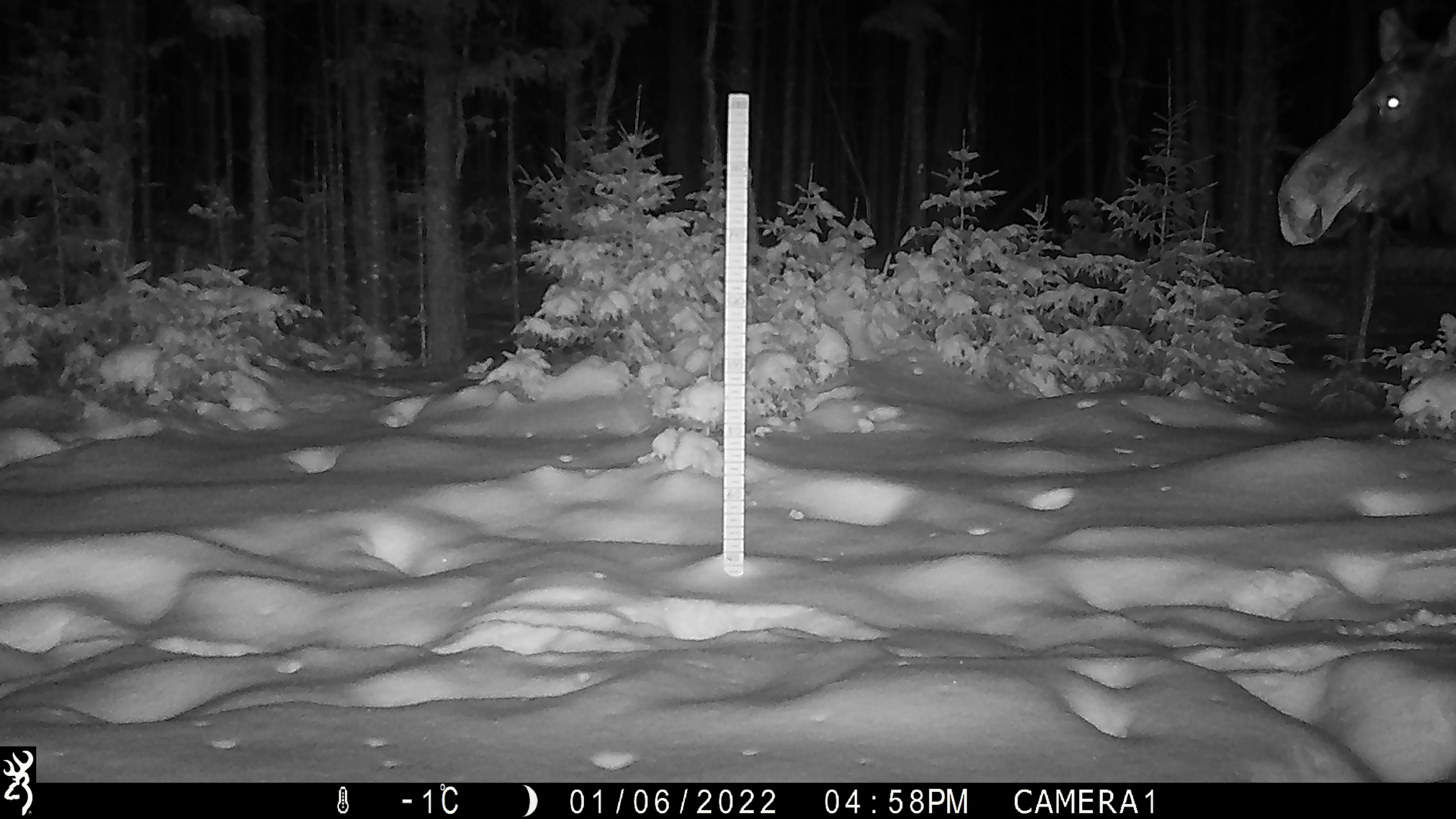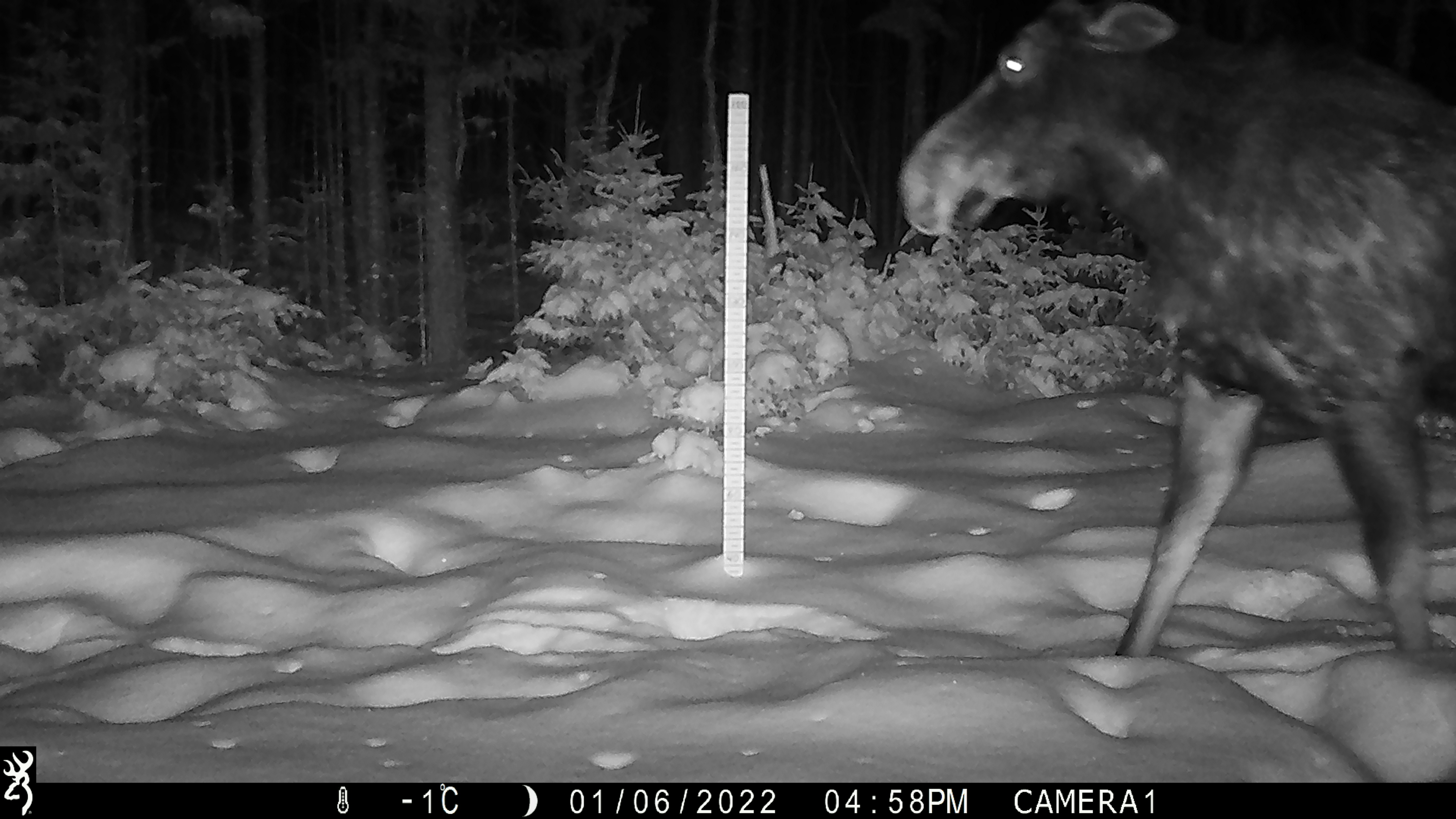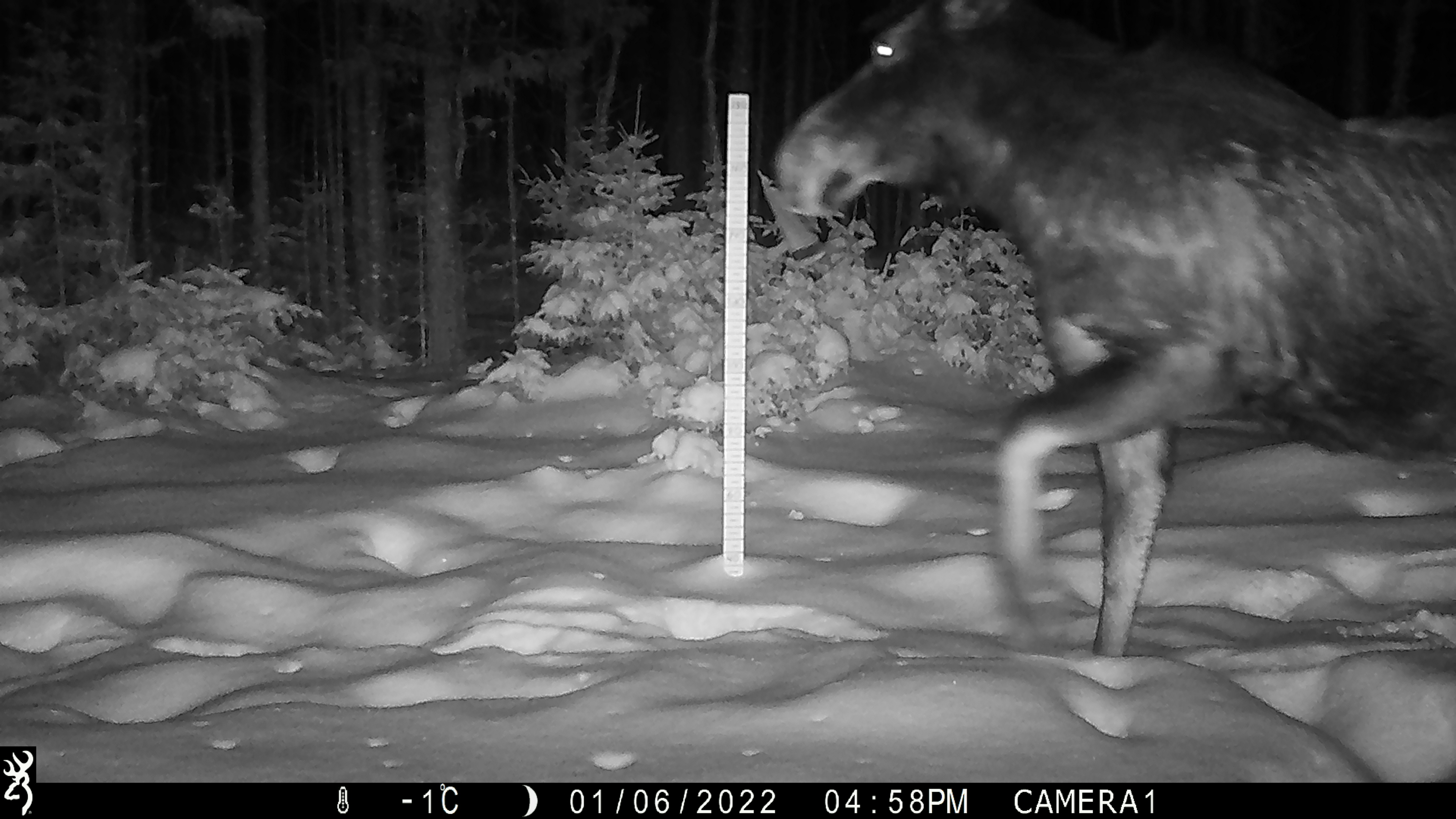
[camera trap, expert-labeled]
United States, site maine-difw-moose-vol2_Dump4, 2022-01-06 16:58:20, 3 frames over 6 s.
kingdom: Animalia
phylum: Chordata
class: Mammalia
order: Artiodactyla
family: Cervidae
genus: Alces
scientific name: Alces alces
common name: moose